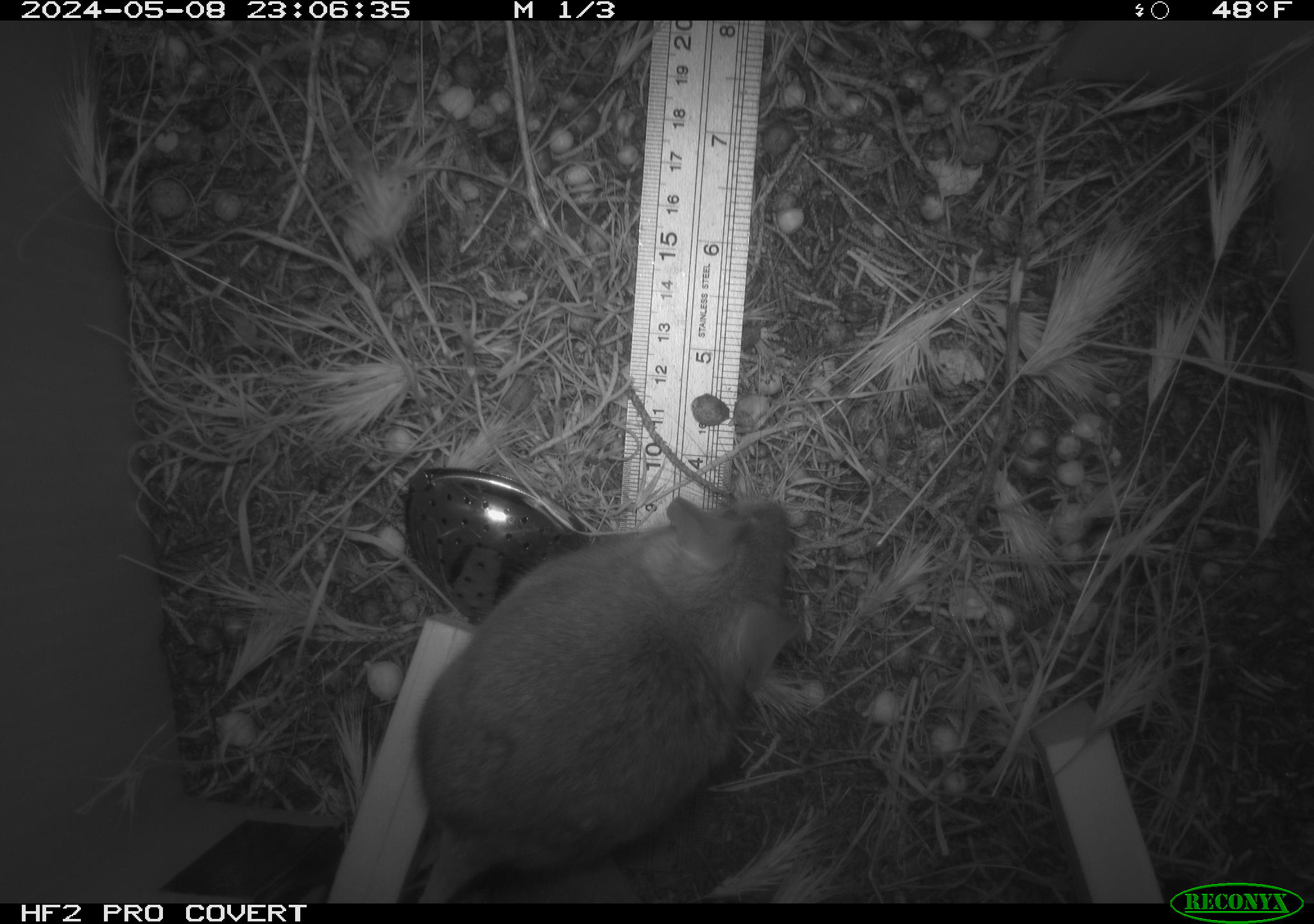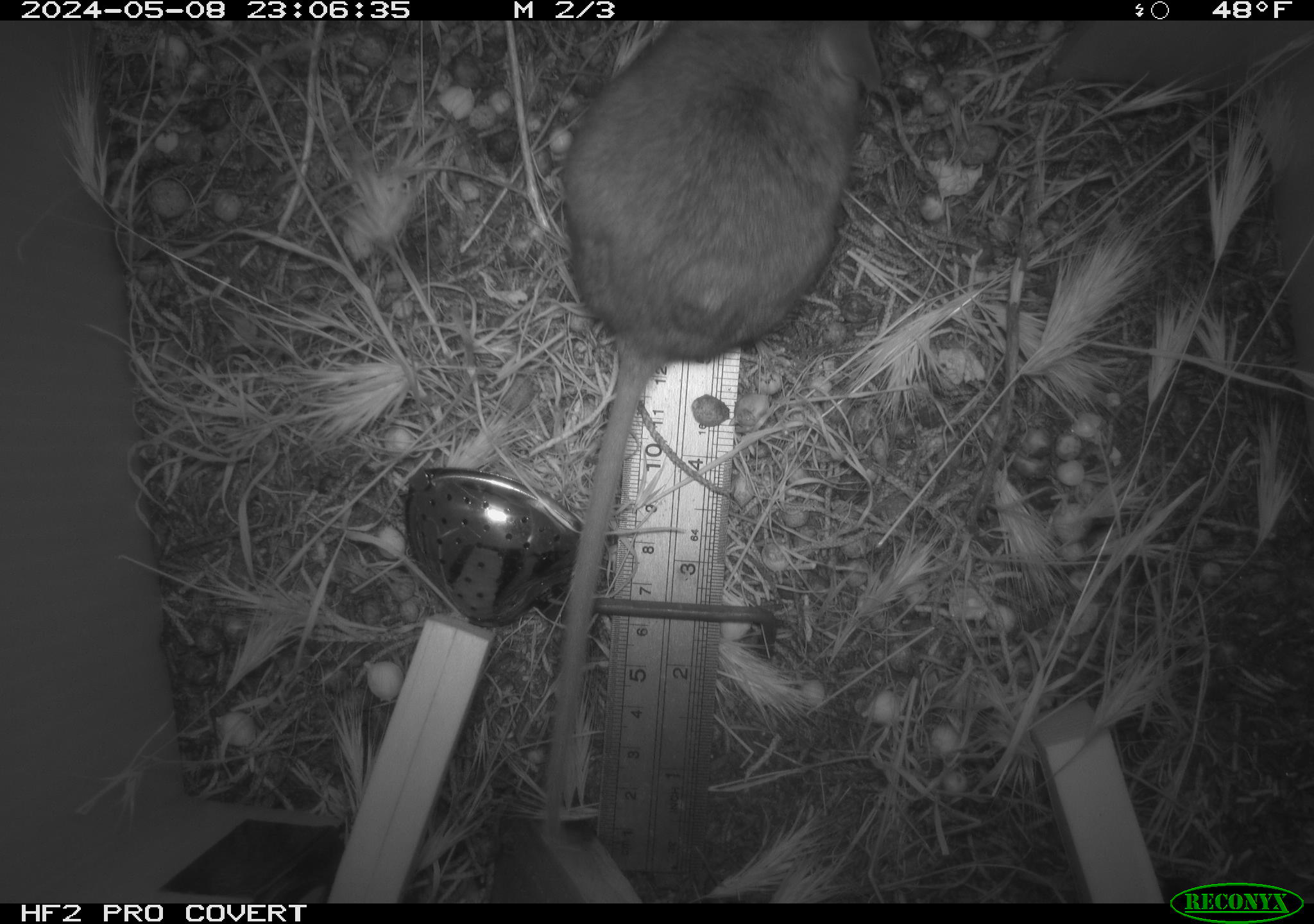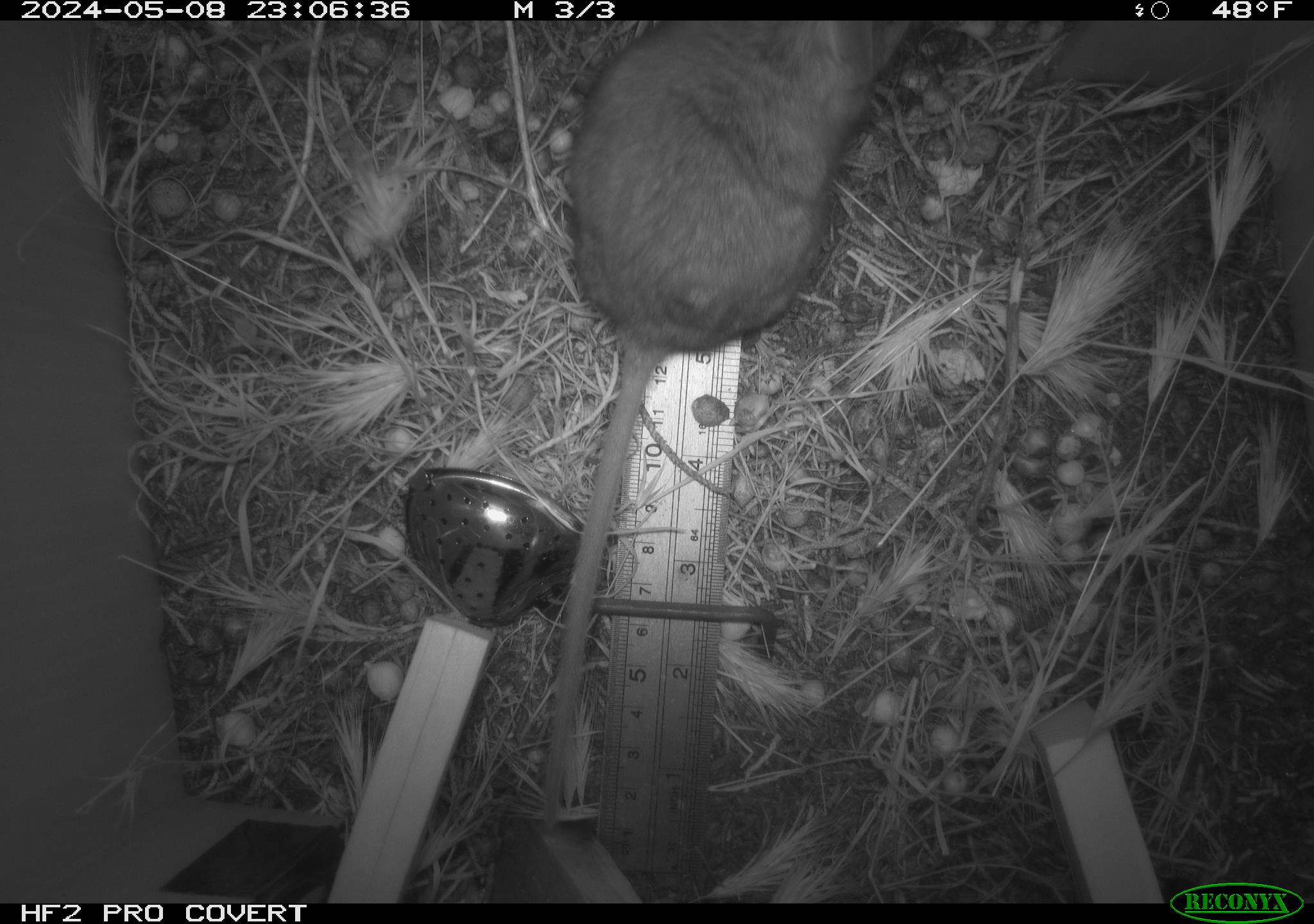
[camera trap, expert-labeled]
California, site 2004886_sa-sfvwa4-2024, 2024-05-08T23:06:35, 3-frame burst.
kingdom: Animalia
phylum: Chordata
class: Mammalia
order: Rodentia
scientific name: Rodentia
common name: mouse species